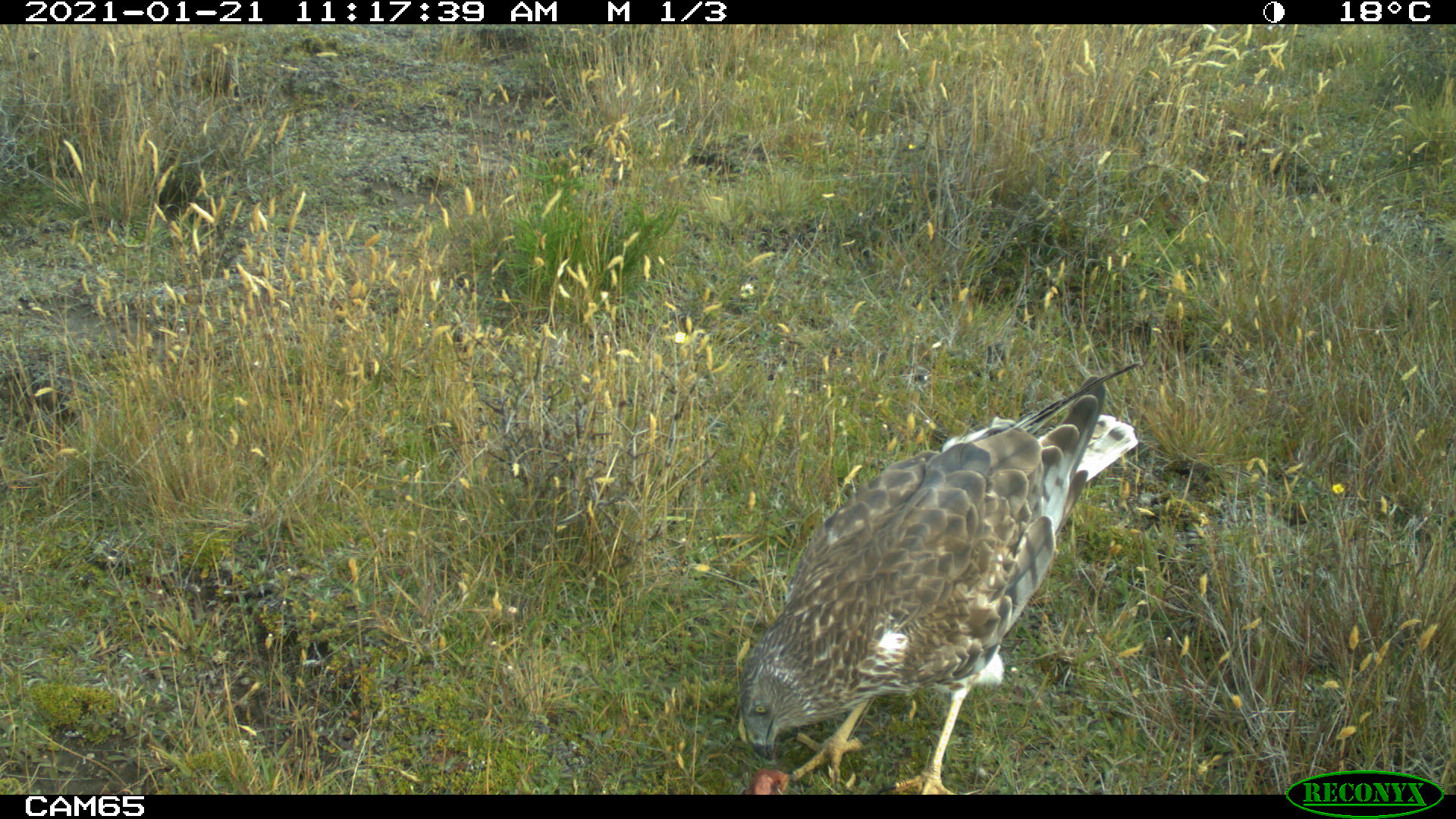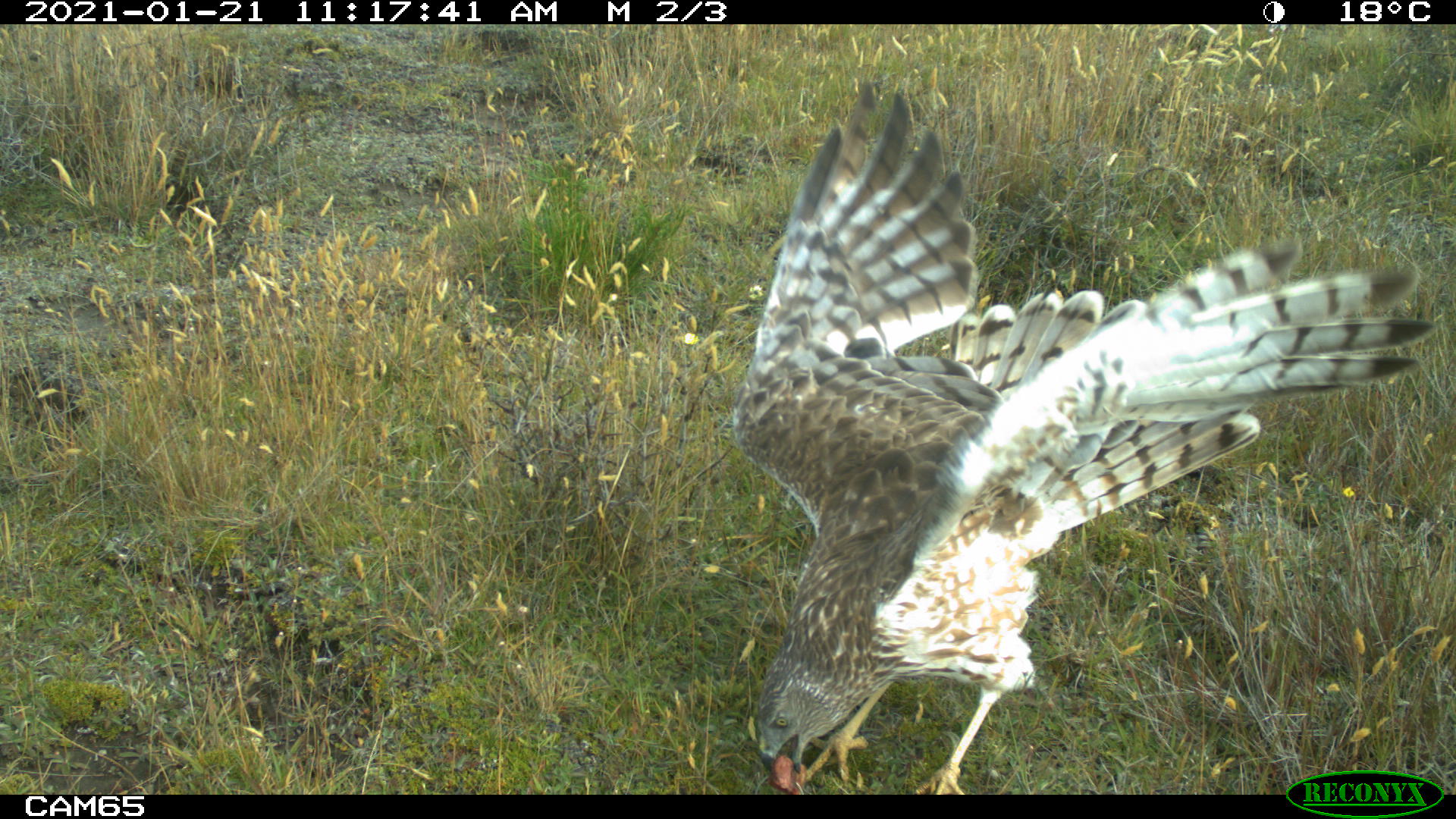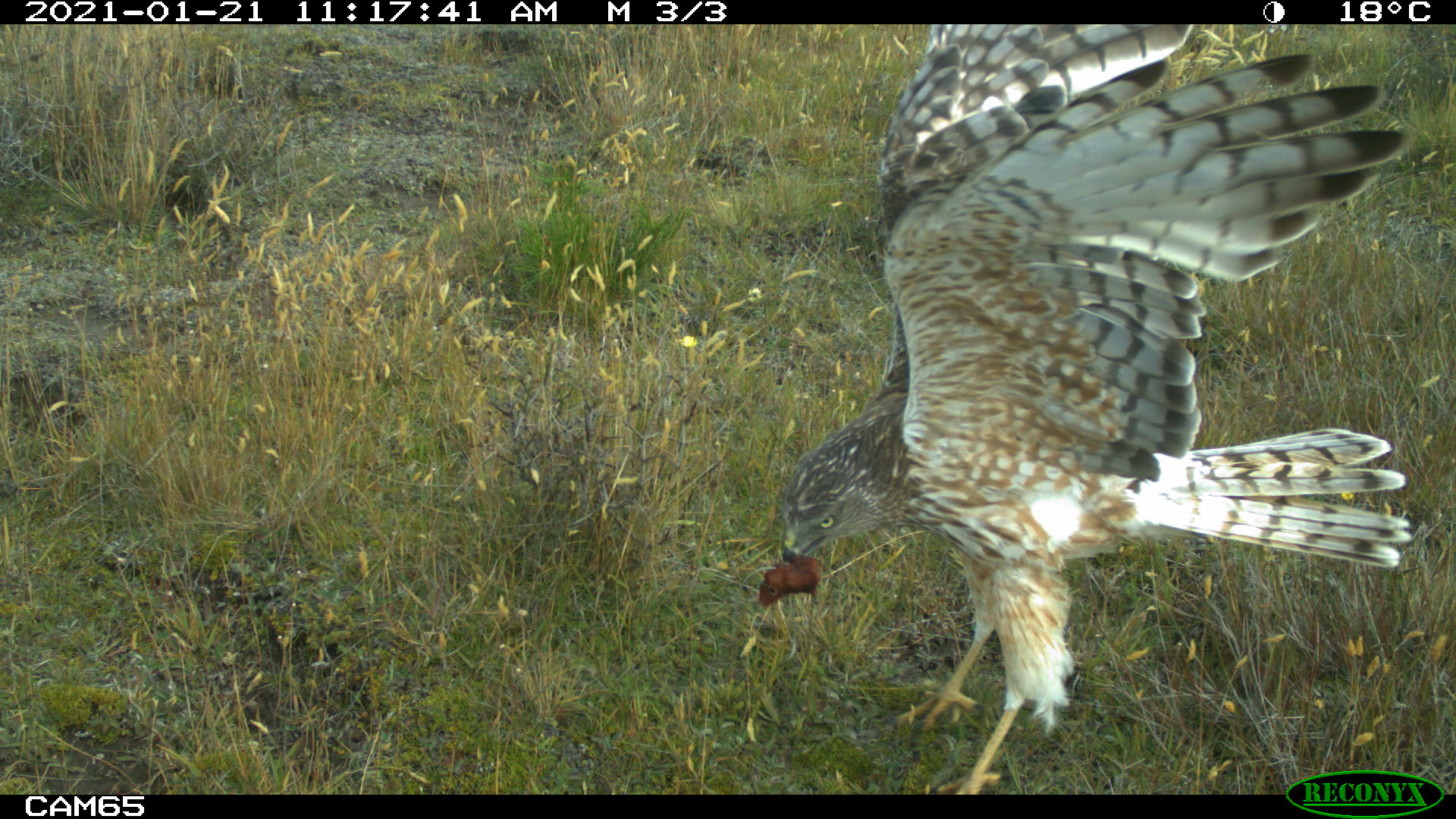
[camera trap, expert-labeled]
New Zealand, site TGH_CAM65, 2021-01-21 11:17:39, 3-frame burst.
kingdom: Animalia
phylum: Chordata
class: Aves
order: Accipitriformes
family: Accipitridae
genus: Circus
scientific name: Circus approximans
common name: swamp harrier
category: harrier